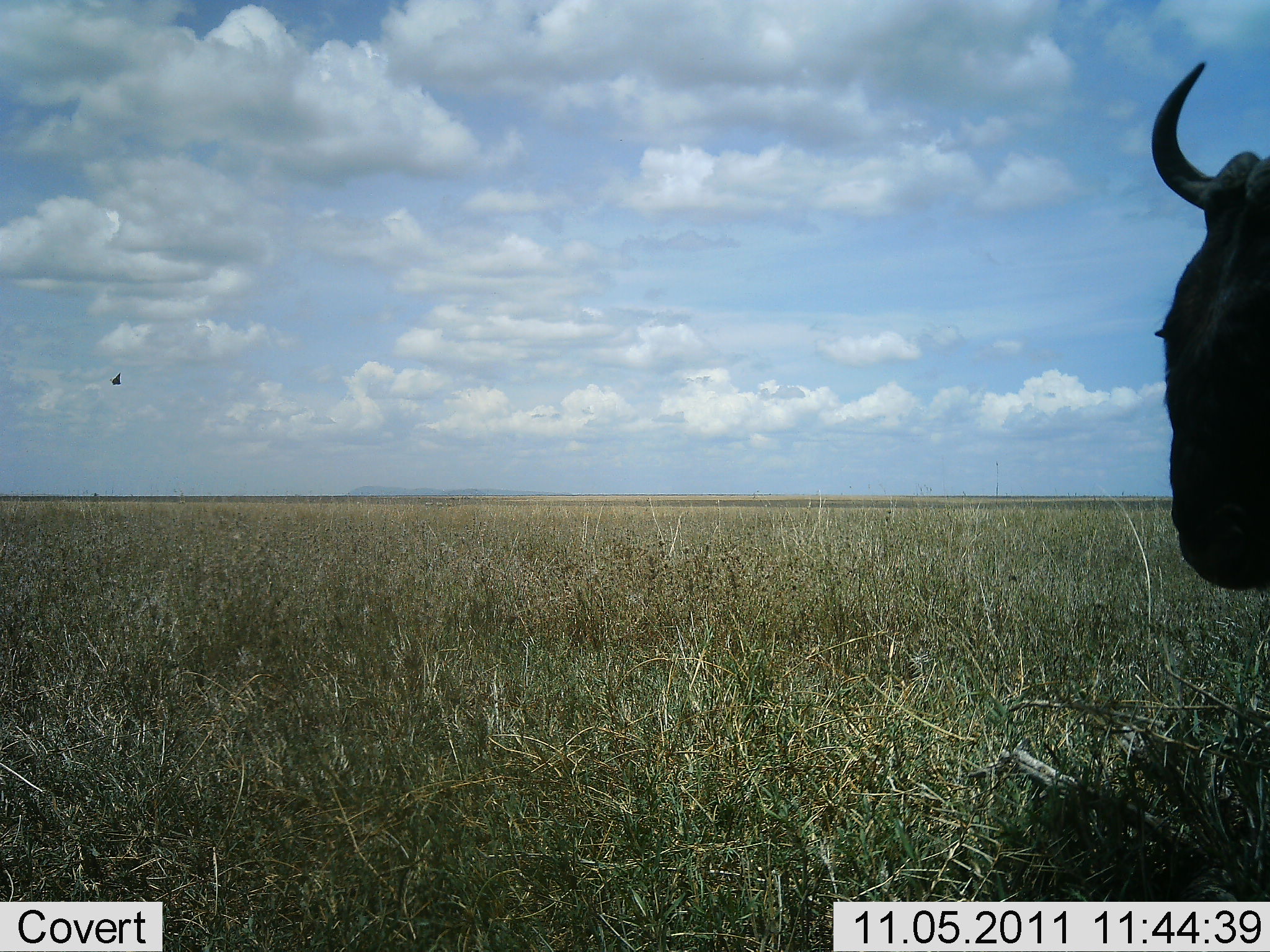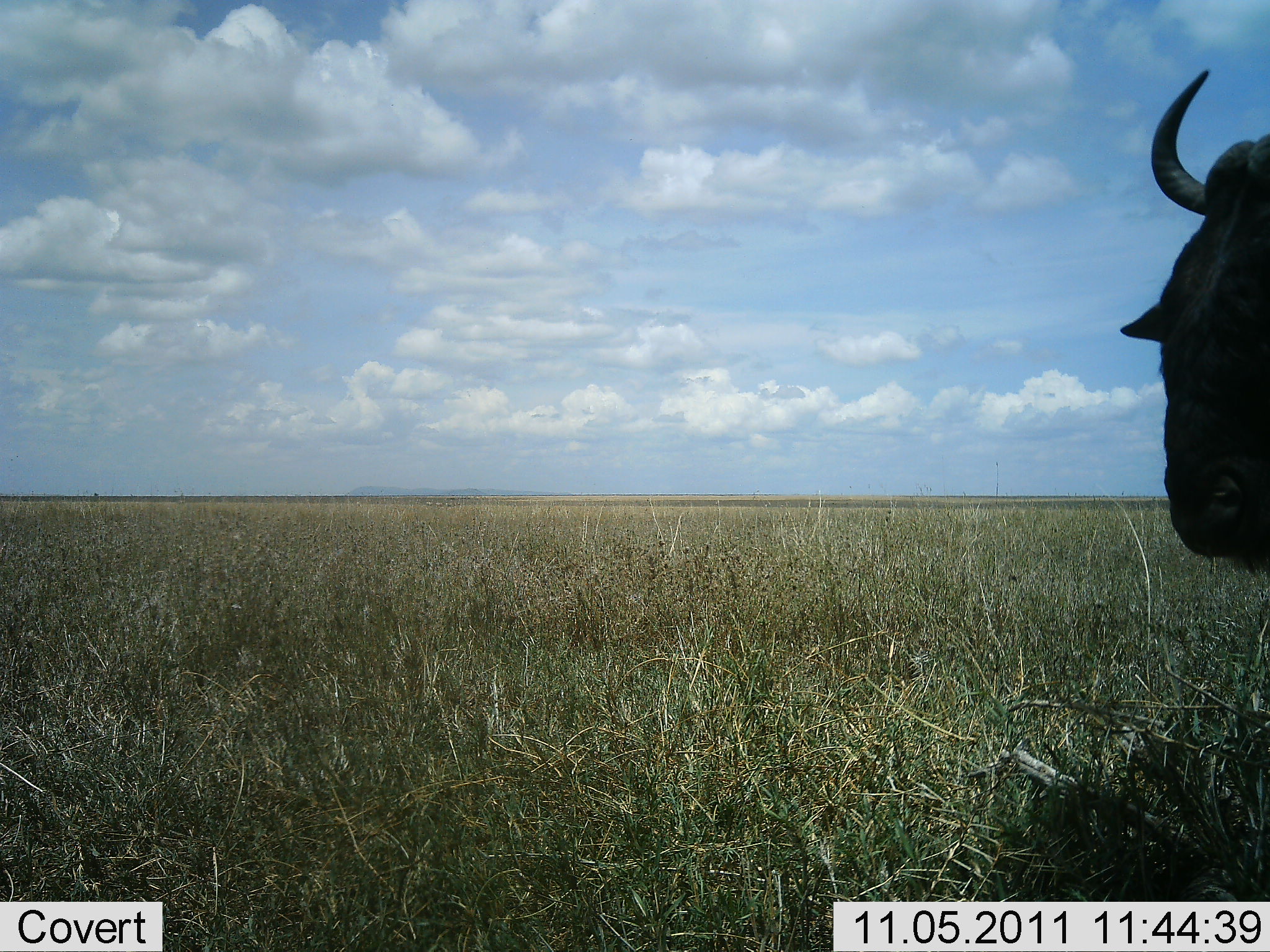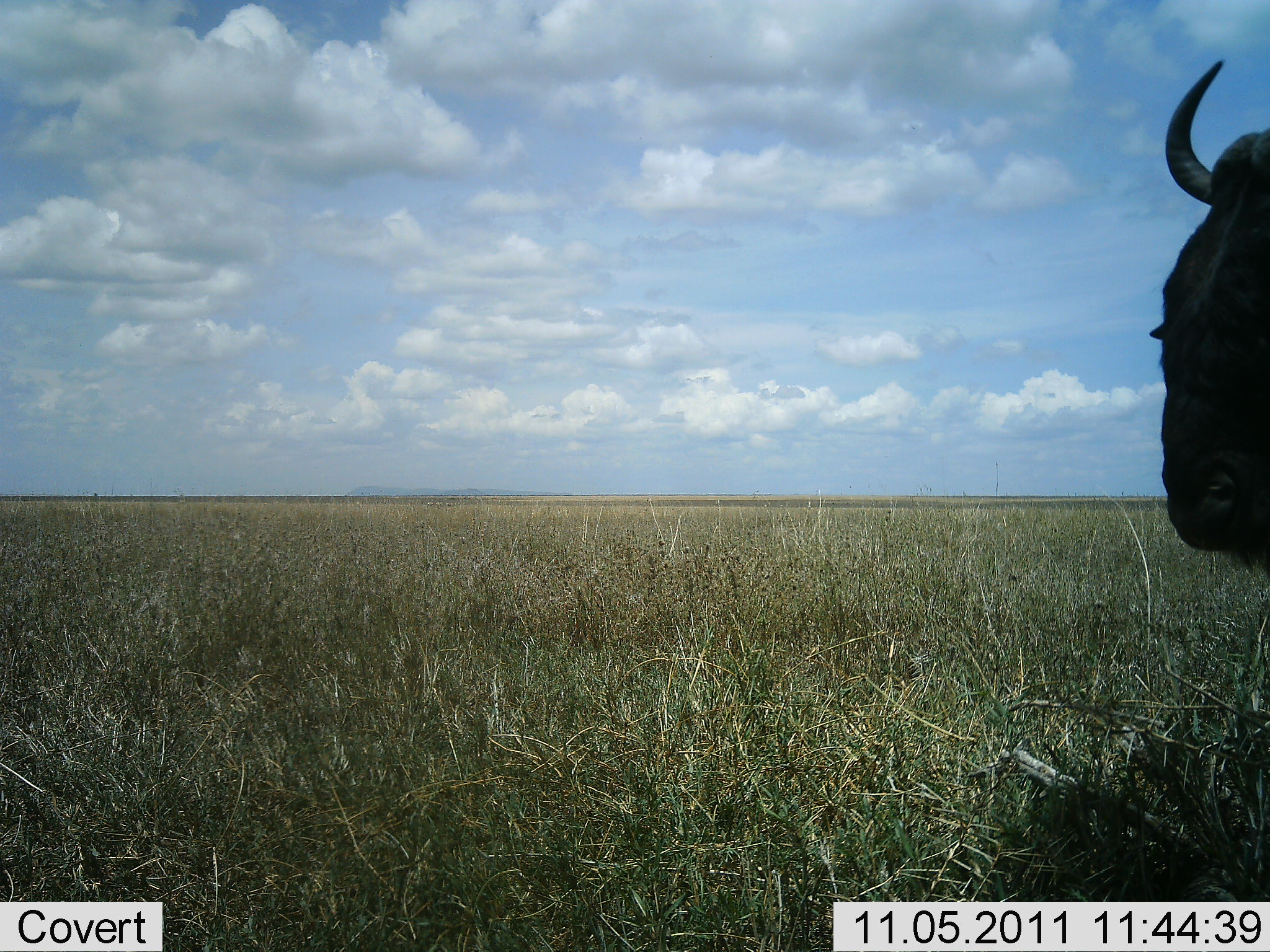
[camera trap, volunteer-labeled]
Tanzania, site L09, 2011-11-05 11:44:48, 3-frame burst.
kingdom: Animalia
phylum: Chordata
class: Mammalia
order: Artiodactyla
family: Bovidae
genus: Connochaetes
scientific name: Connochaetes taurinus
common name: blue wildebeest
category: wildebeest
Wildebeest (blue wildebeest) (Connochaetes taurinus), count 1. Behavior (volunteer vote fractions): standing 82%, resting 0%, moving 9%, interacting 9%. Young present (vote fraction): 9%. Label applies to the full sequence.